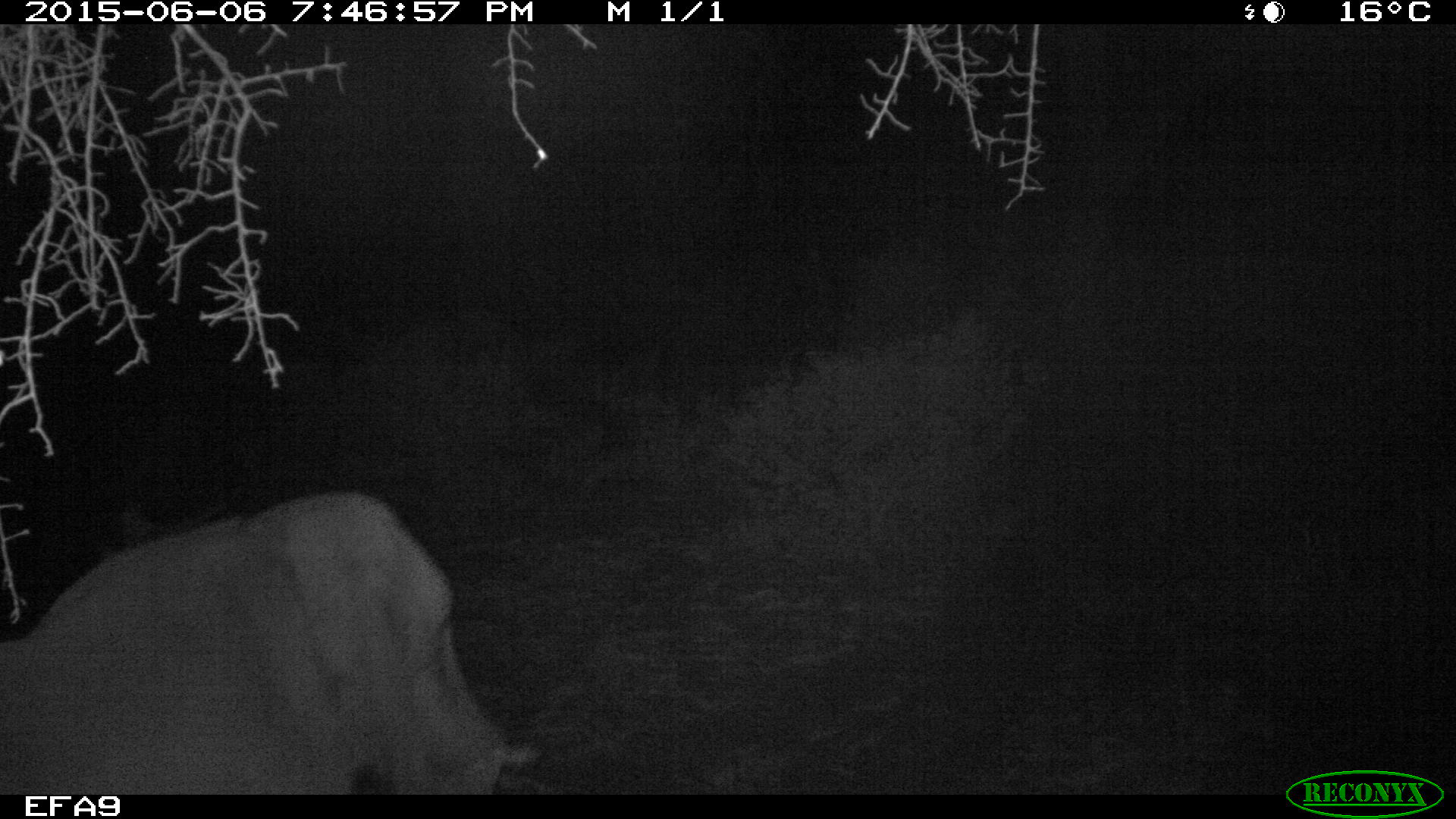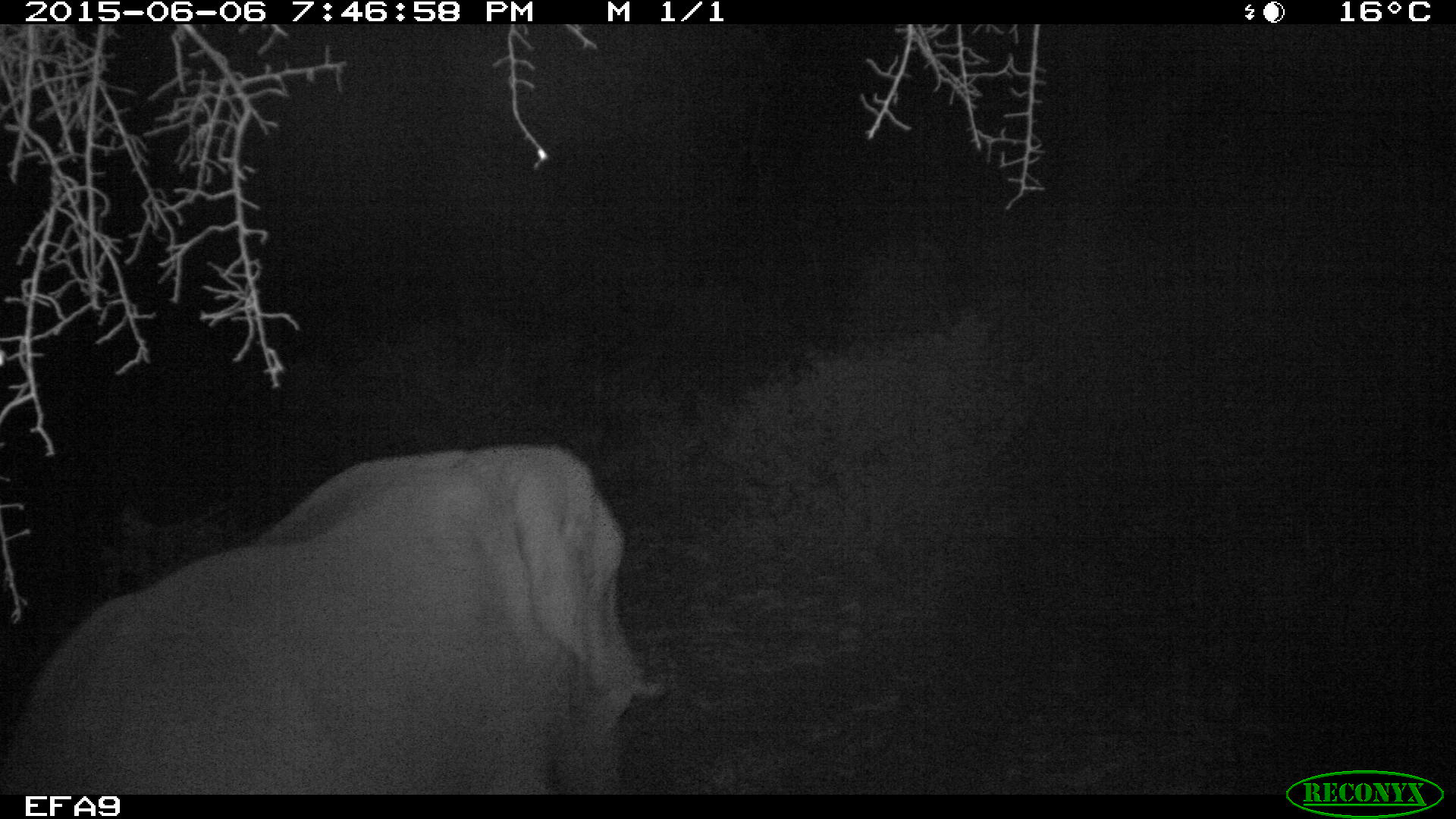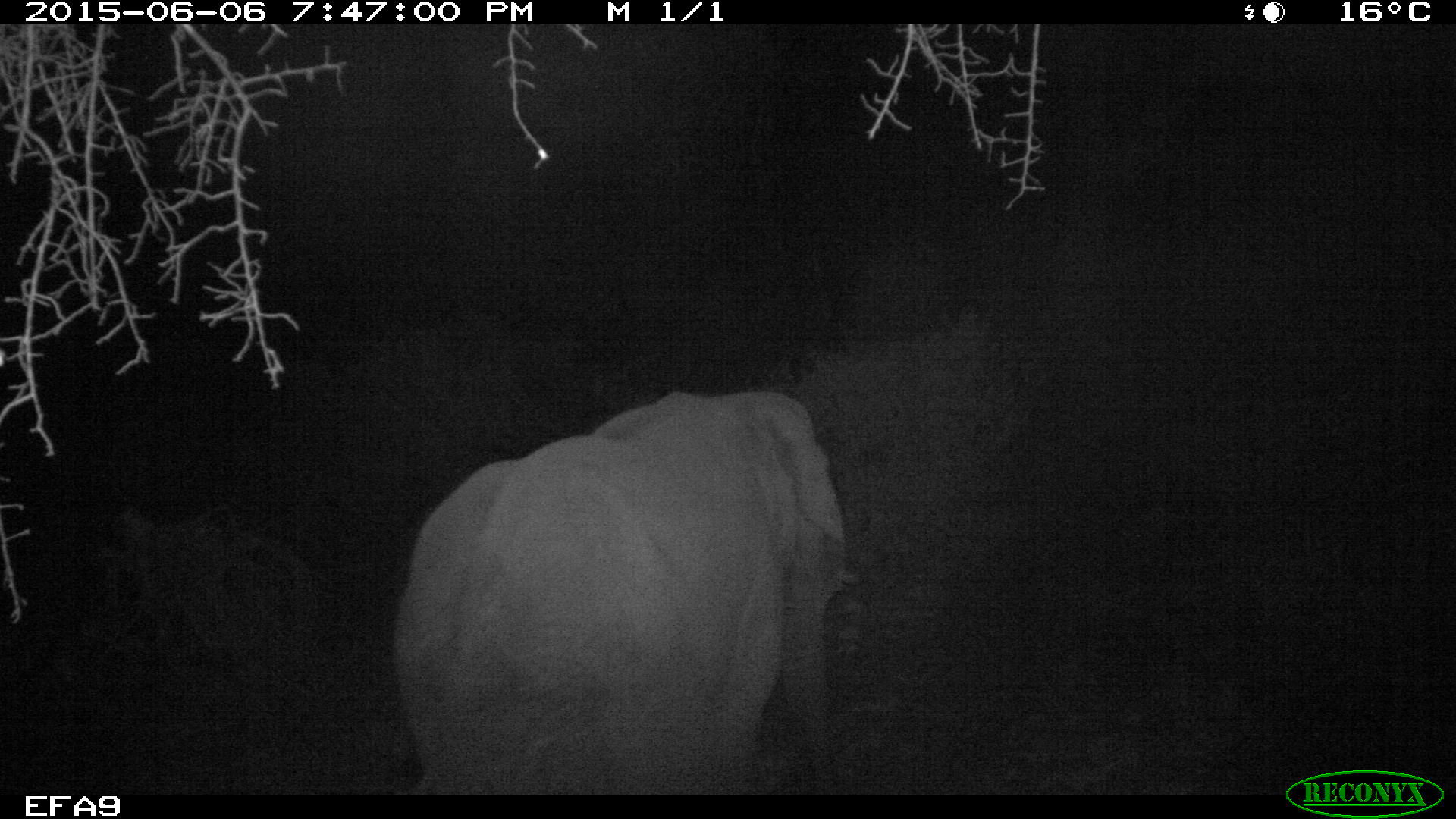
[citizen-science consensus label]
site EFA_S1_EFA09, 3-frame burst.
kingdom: Animalia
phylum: Chordata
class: Mammalia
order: Proboscidea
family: Elephantidae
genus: Loxodonta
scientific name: Loxodonta africana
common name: african bush elephant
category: elephant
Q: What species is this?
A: Elephant (african bush elephant) (Loxodonta africana).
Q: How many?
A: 1.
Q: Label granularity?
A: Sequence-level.